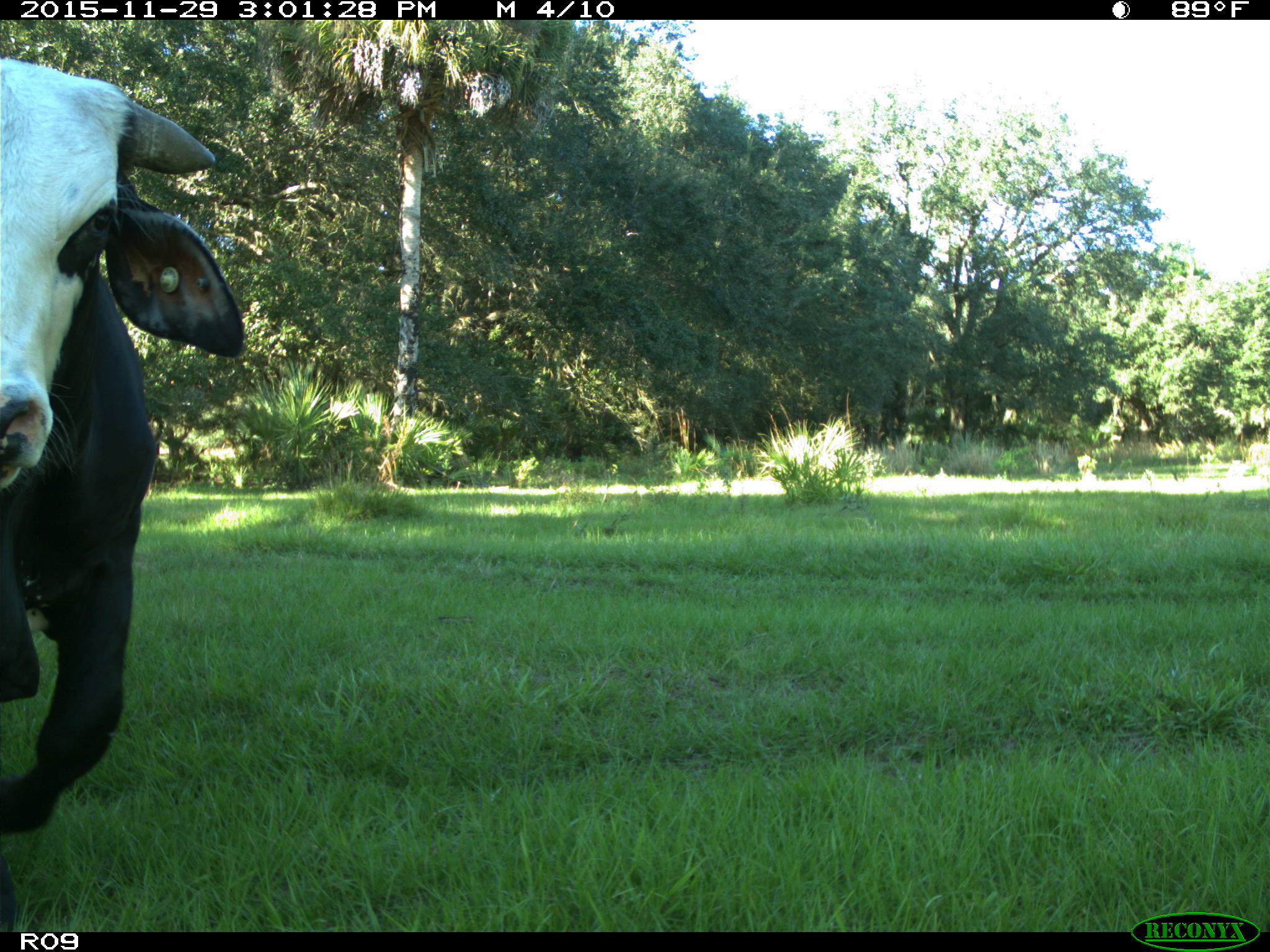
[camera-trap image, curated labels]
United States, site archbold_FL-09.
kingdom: Animalia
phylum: Chordata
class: Mammalia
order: Artiodactyla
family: Bovidae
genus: Bos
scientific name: Bos taurus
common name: domestic cow